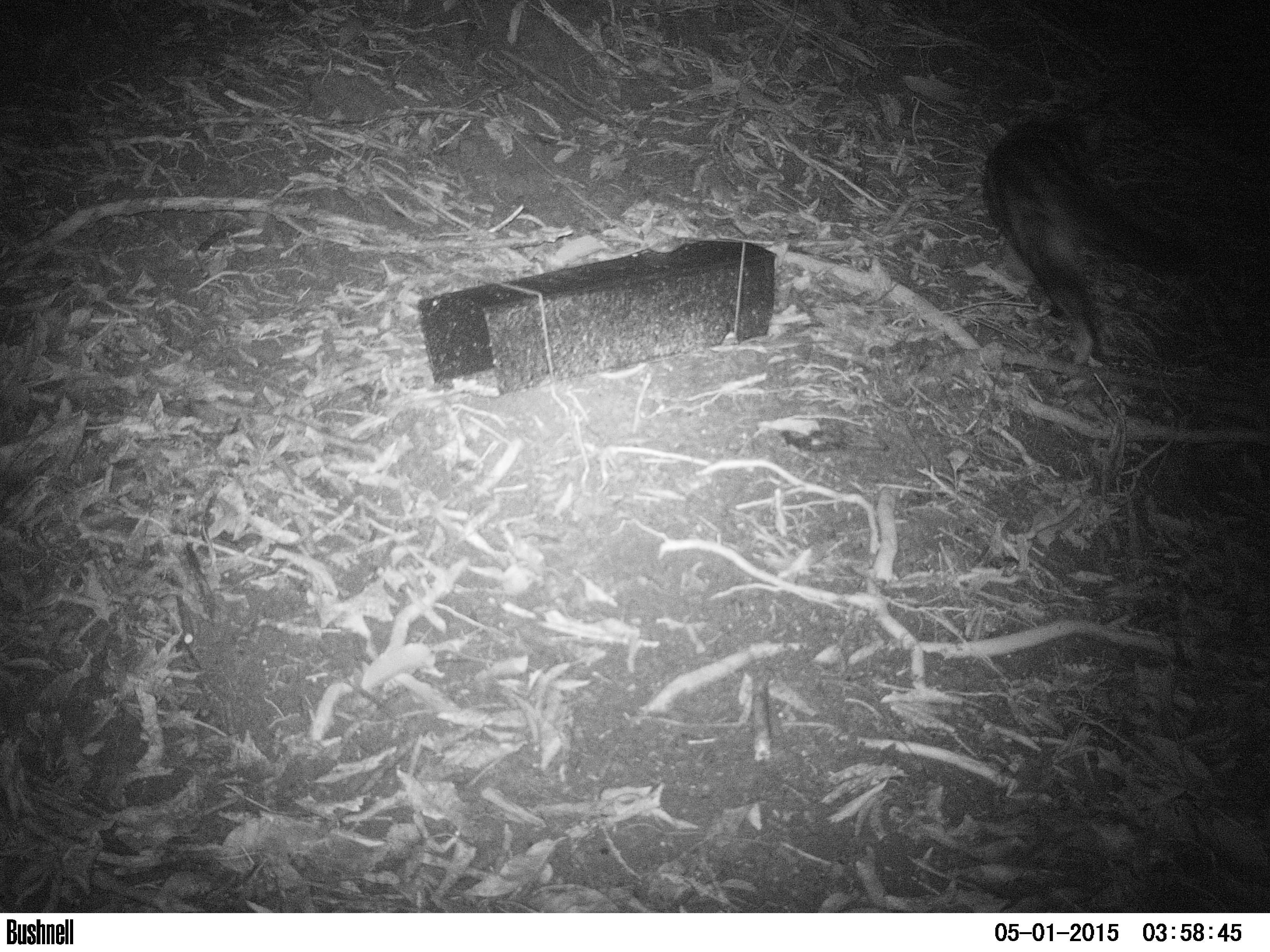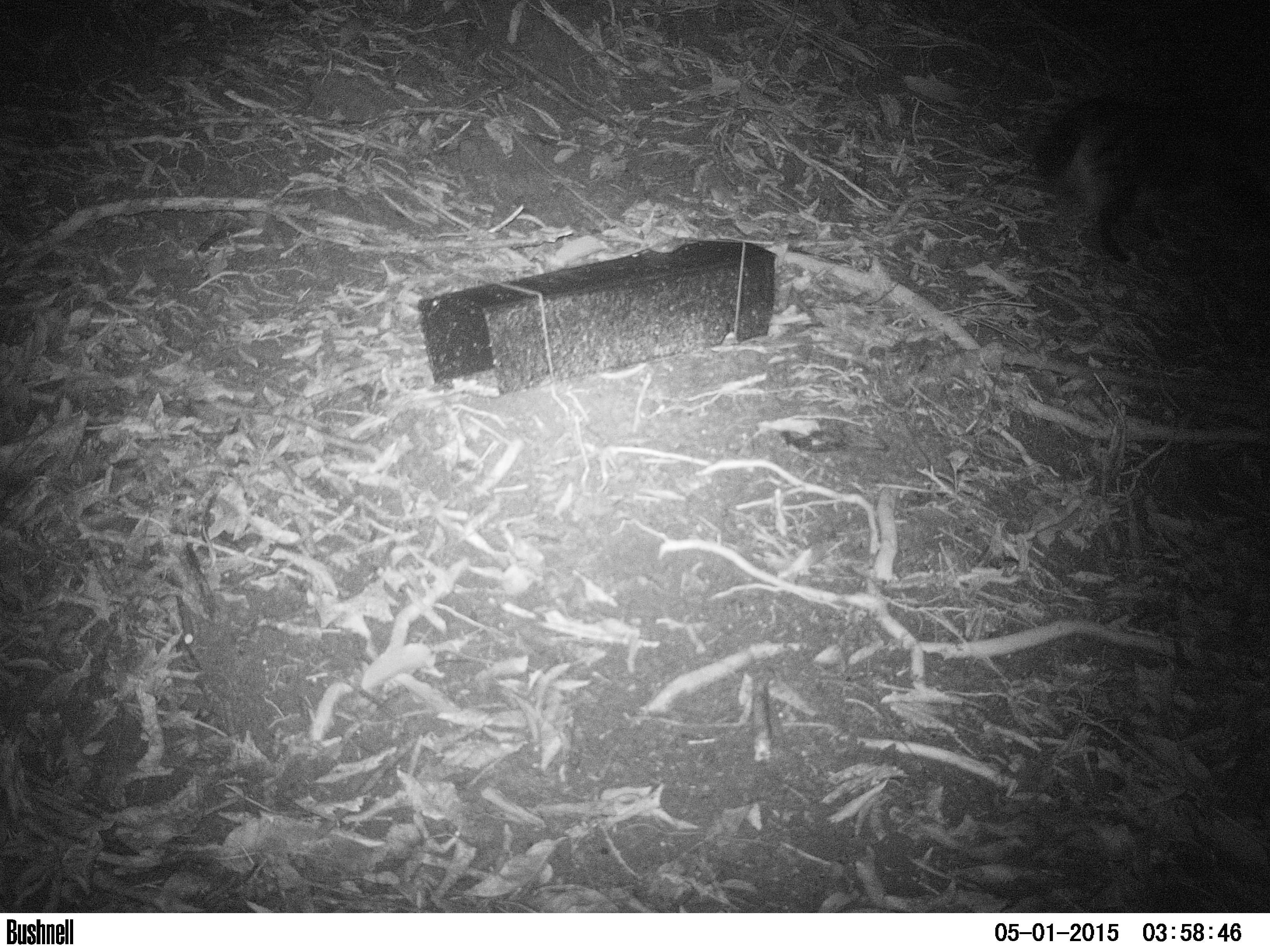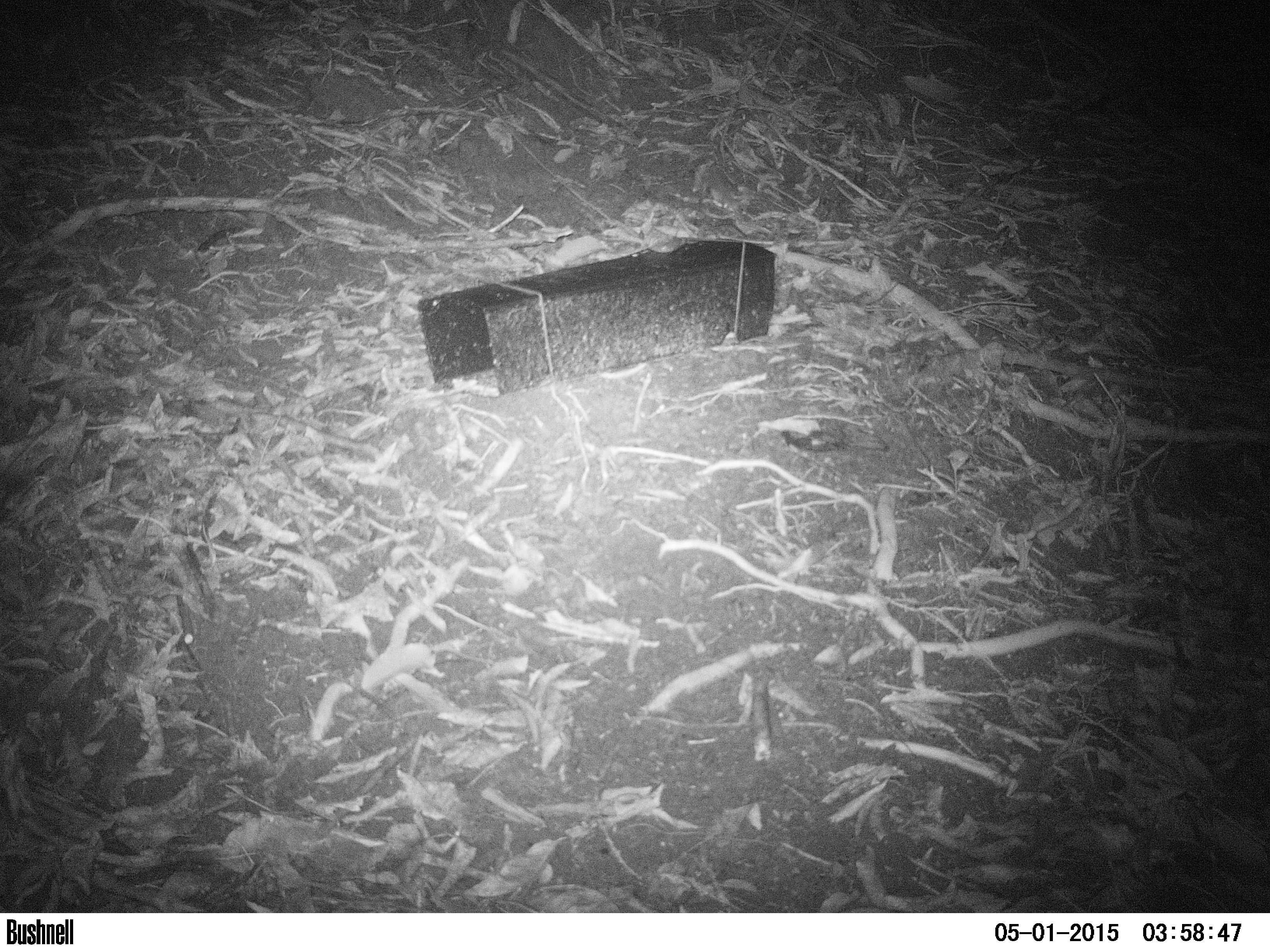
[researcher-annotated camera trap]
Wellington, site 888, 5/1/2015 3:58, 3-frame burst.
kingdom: Animalia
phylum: Chordata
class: Mammalia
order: Carnivora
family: Felidae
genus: Felis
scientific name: Felis catus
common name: cat